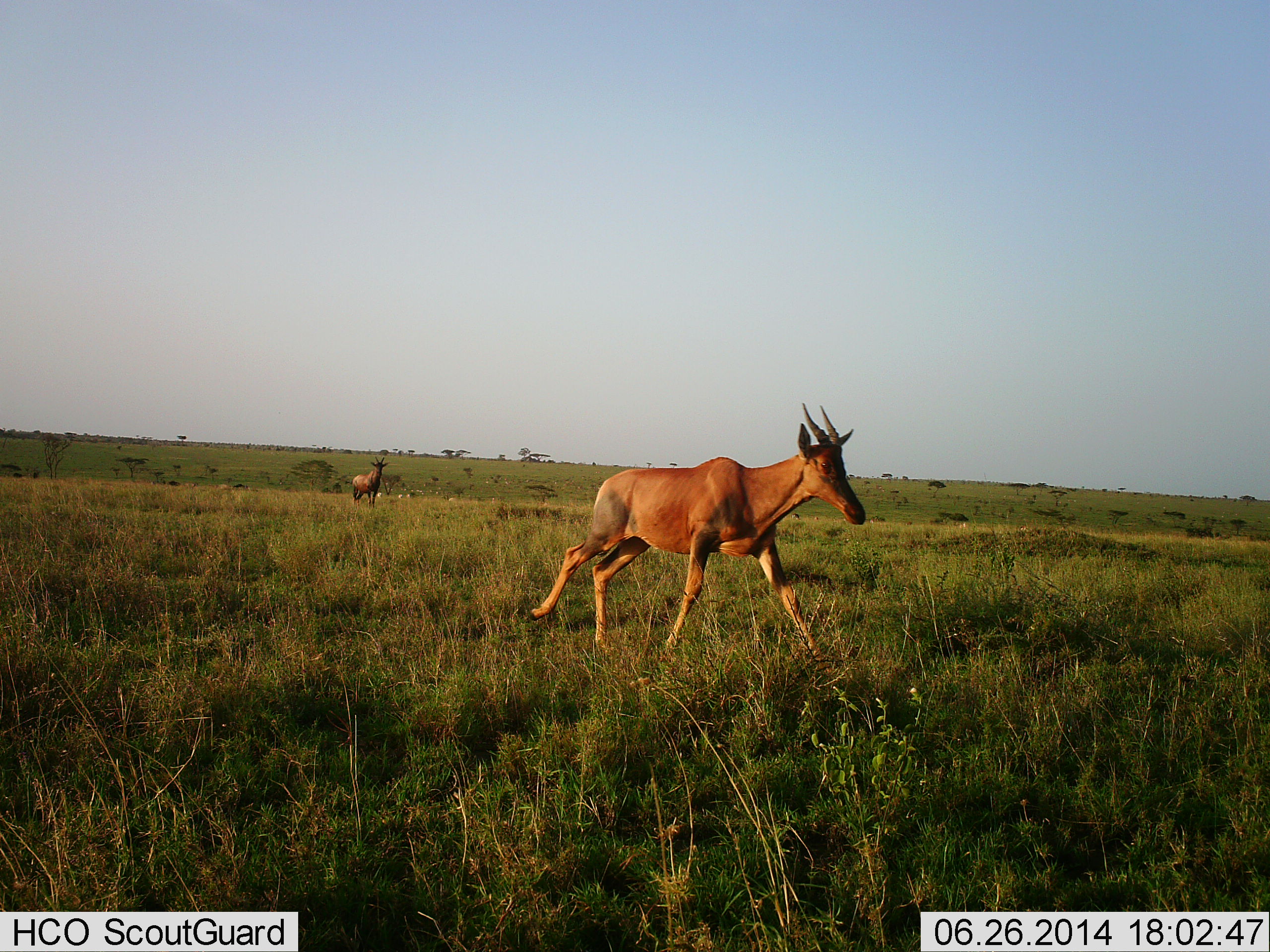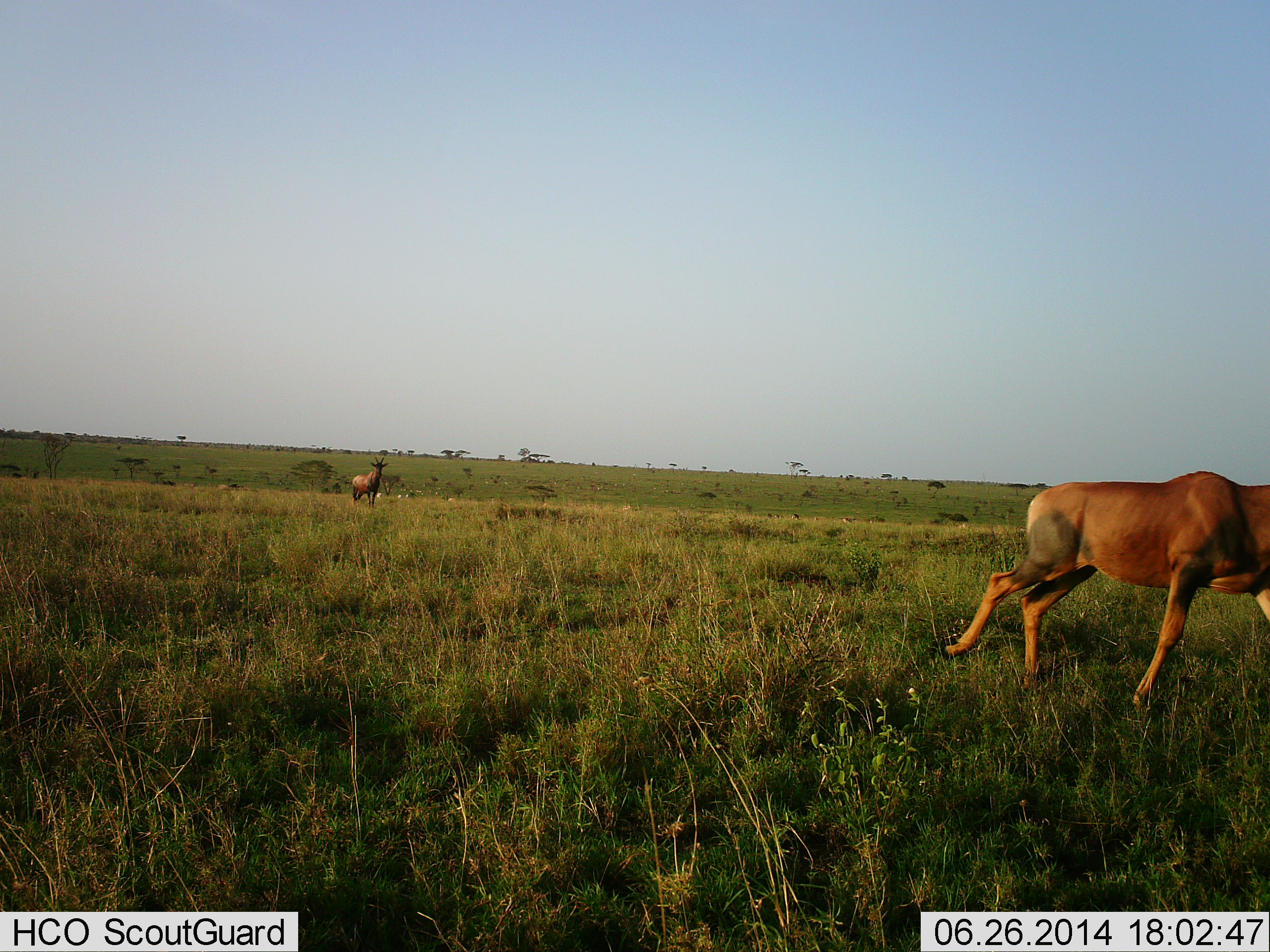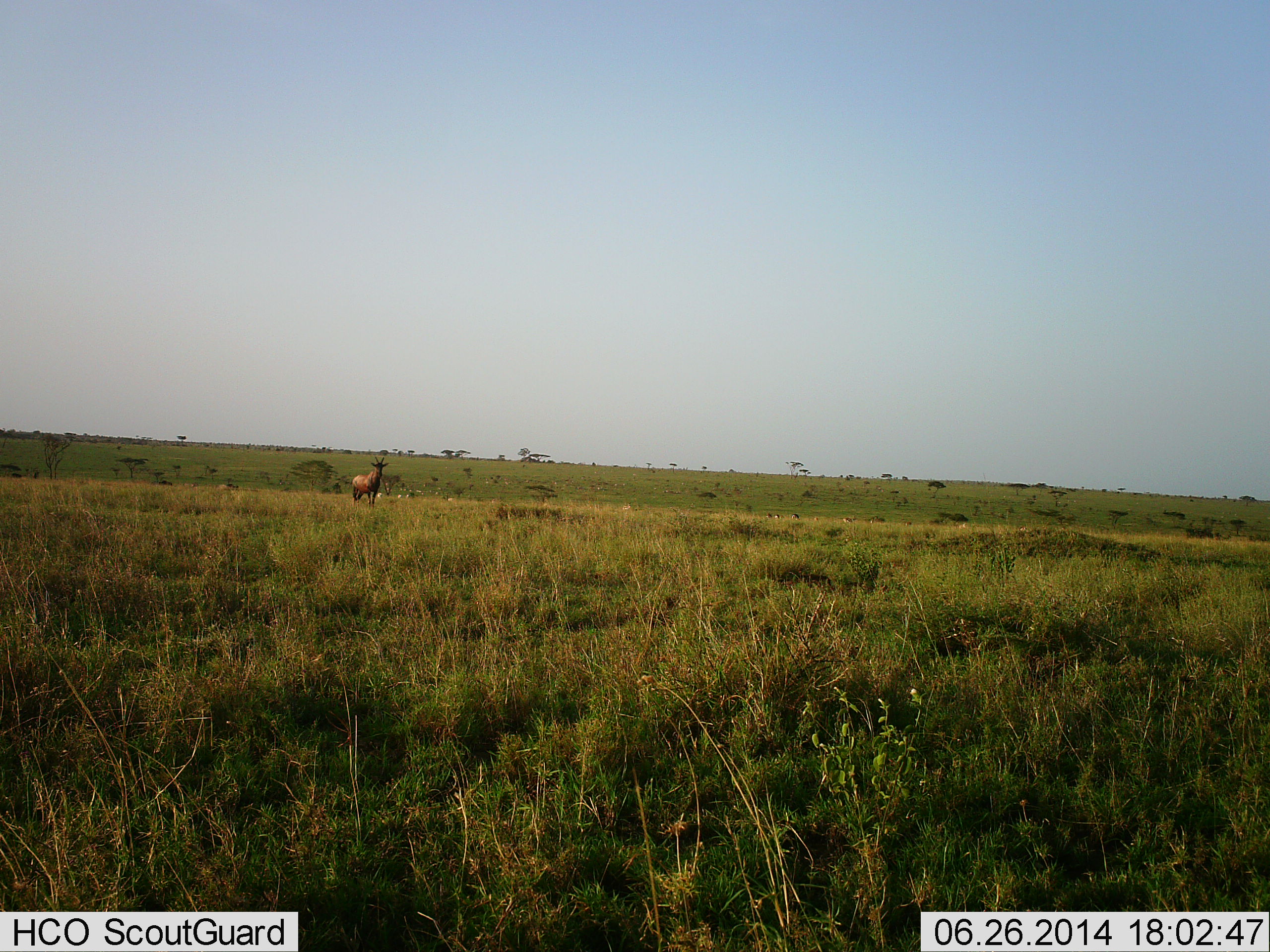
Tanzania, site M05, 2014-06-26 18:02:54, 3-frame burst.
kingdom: Animalia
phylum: Chordata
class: Mammalia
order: Artiodactyla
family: Bovidae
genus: Damaliscus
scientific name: Damaliscus lunatus jimela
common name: topi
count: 2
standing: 80%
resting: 0%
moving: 100%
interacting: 0%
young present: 0%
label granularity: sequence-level